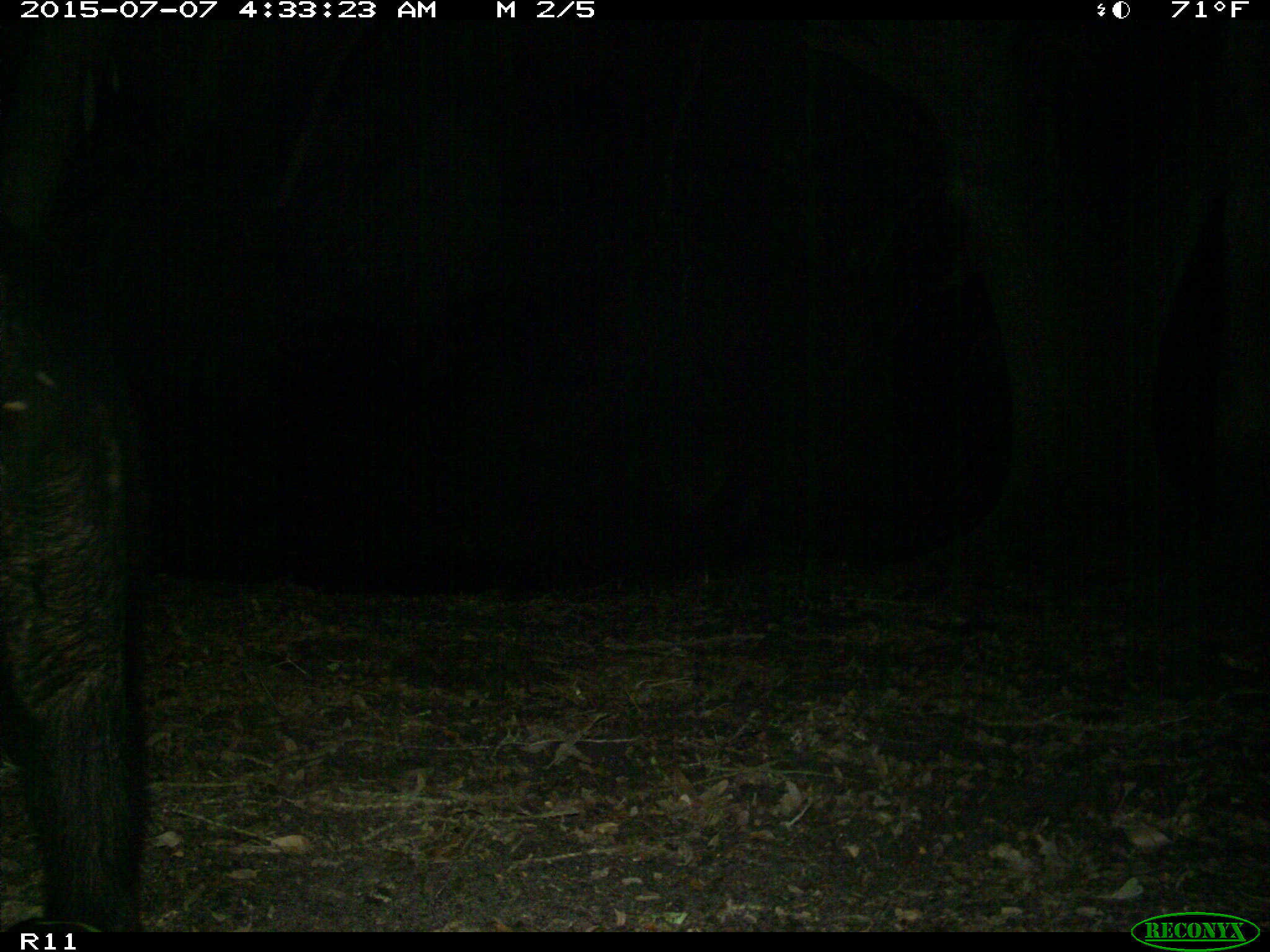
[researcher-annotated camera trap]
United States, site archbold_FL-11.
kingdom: Animalia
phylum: Chordata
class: Mammalia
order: Carnivora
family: Ursidae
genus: Ursus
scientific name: Ursus americanus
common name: american black bear